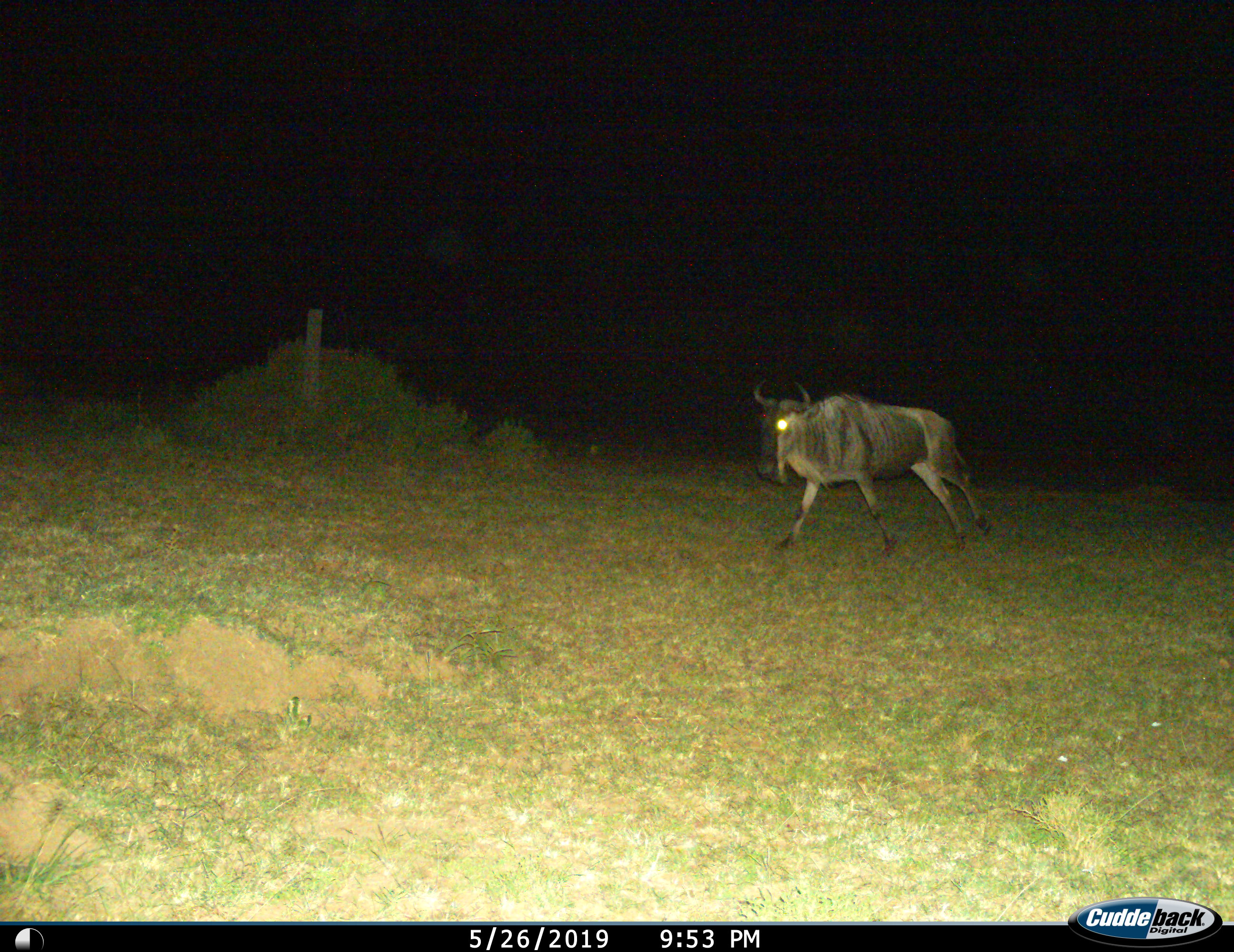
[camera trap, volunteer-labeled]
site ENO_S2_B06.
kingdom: Animalia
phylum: Chordata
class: Mammalia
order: Artiodactyla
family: Bovidae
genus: Connochaetes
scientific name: Connochaetes taurinus taurinus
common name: blue wildebeest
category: wildebeestblue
Wildebeestblue (blue wildebeest) (Connochaetes taurinus taurinus), count 1. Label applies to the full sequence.